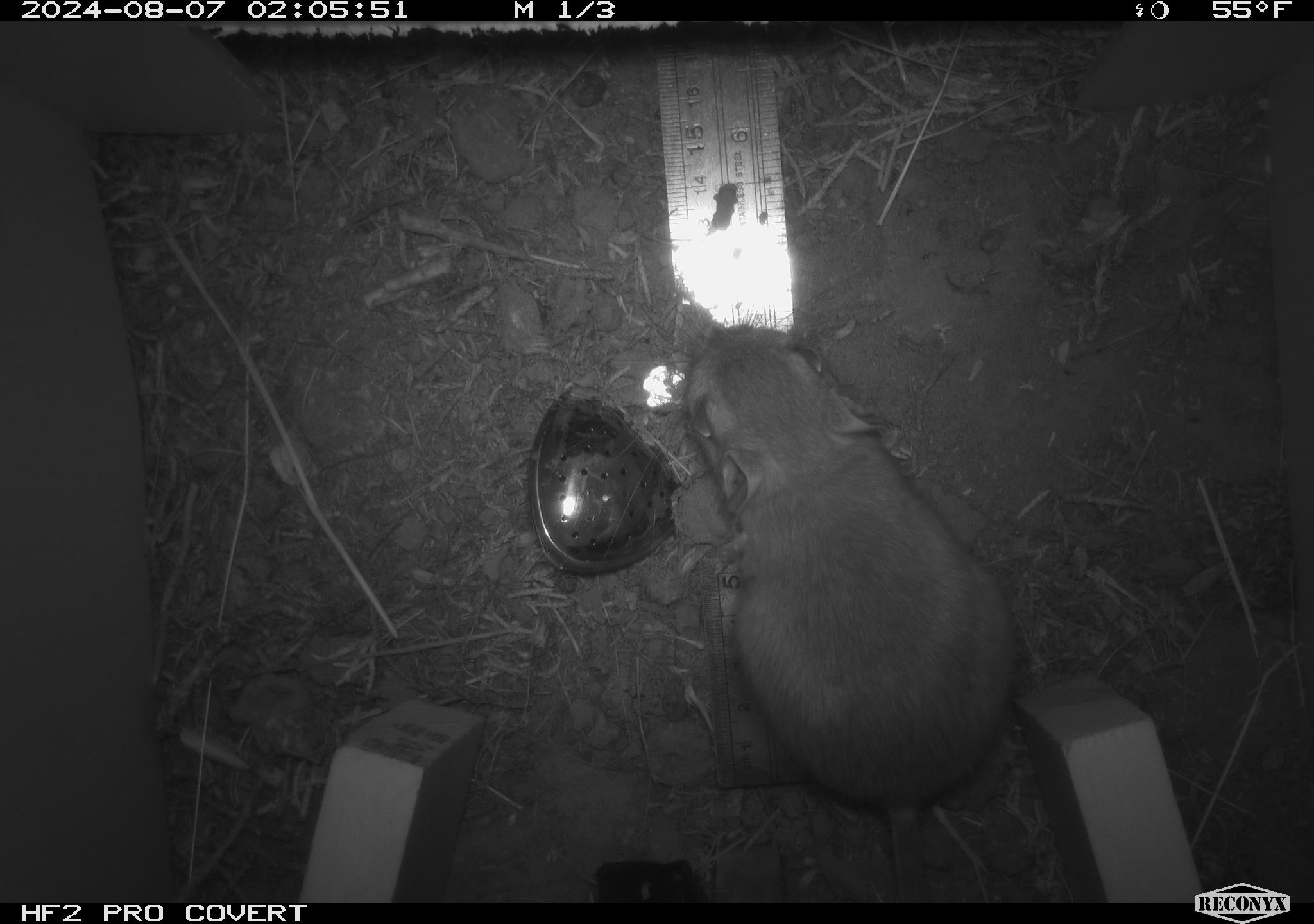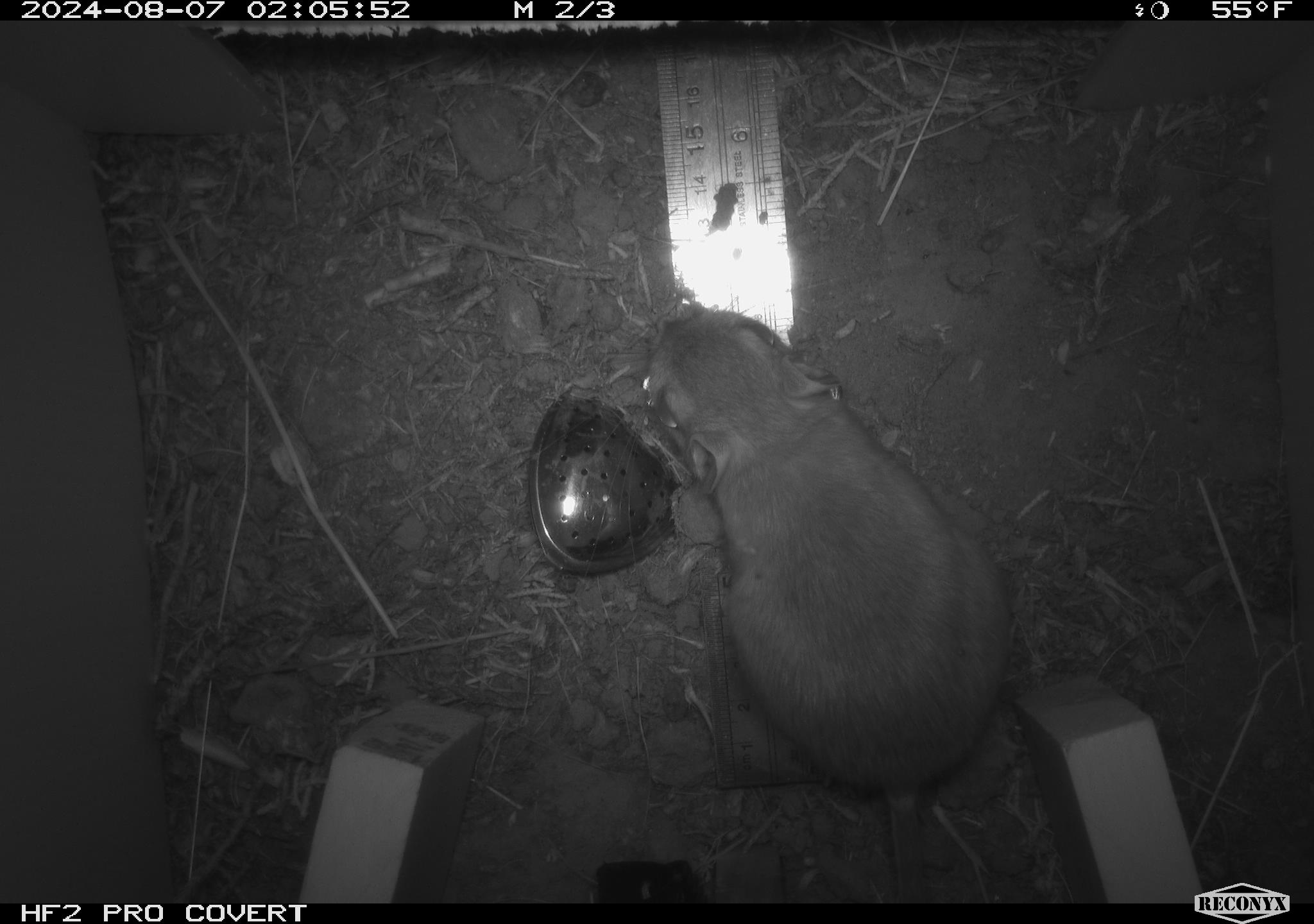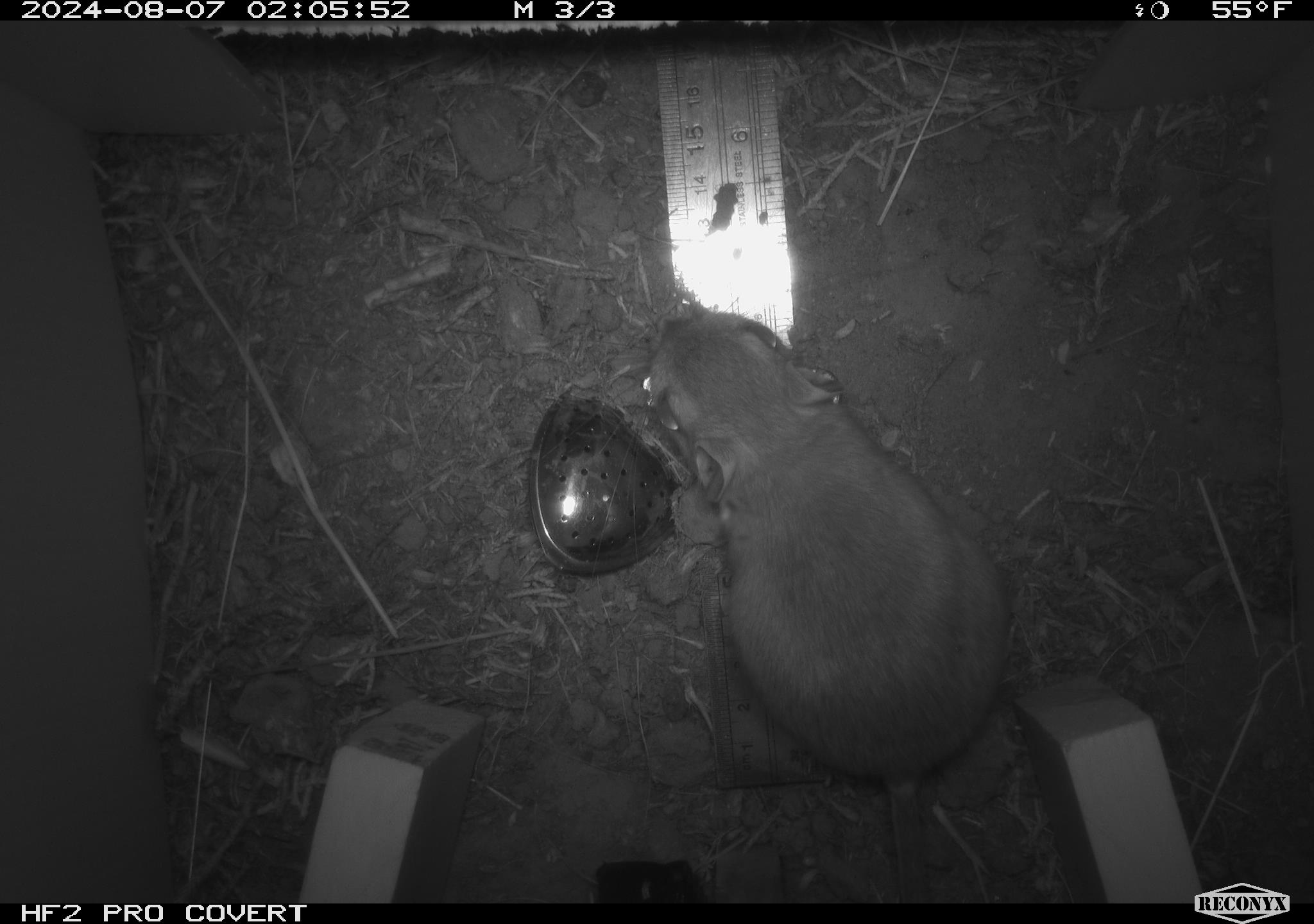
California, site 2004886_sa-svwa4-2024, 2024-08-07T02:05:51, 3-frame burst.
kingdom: Animalia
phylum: Chordata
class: Mammalia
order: Rodentia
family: Heteromyidae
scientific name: Heteromyidae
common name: kangaroo rats and pocket mice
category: heteromyidae family